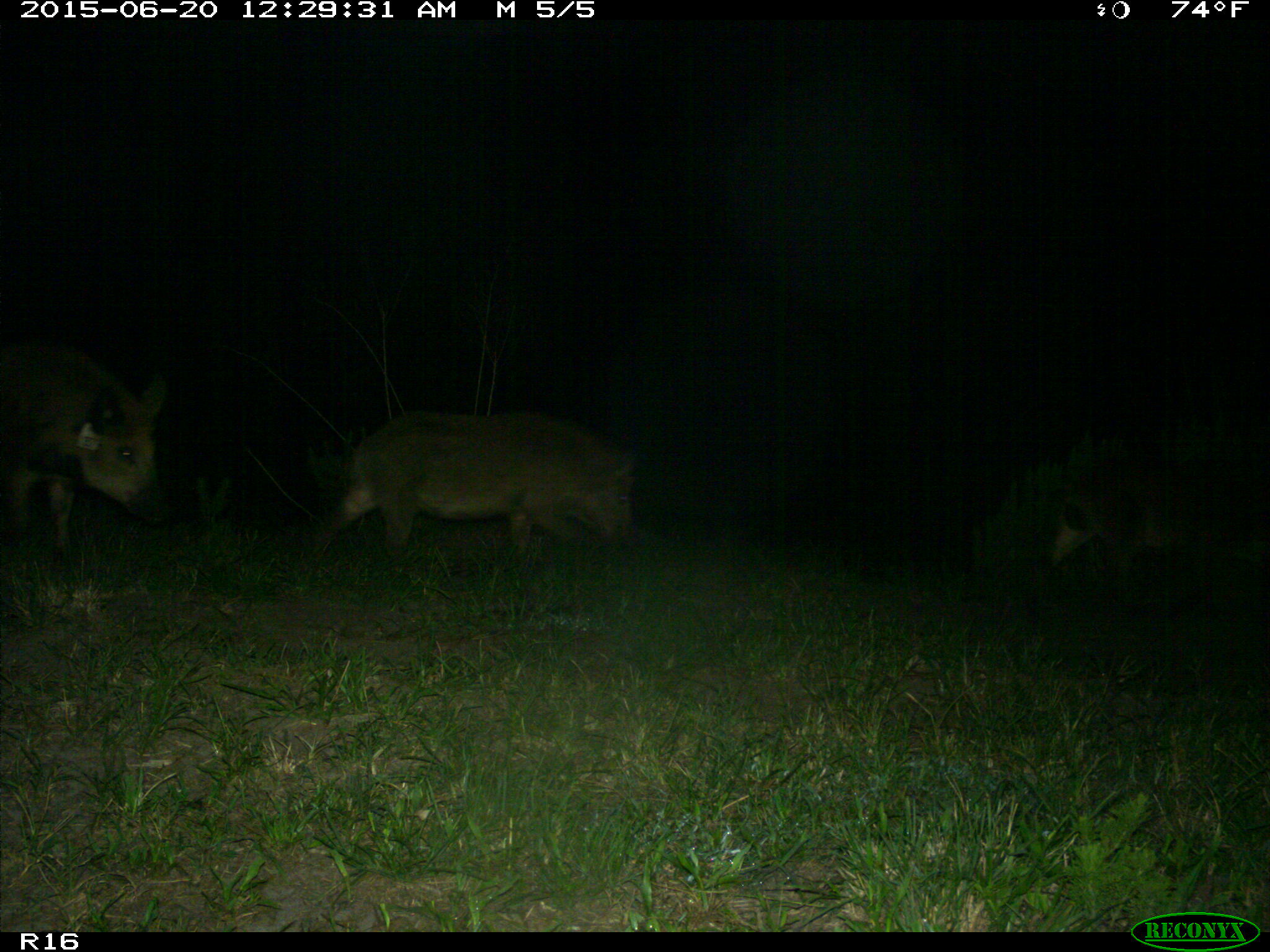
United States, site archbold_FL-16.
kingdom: Animalia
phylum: Chordata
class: Mammalia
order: Artiodactyla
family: Suidae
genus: Sus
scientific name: Sus scrofa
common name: wild boar